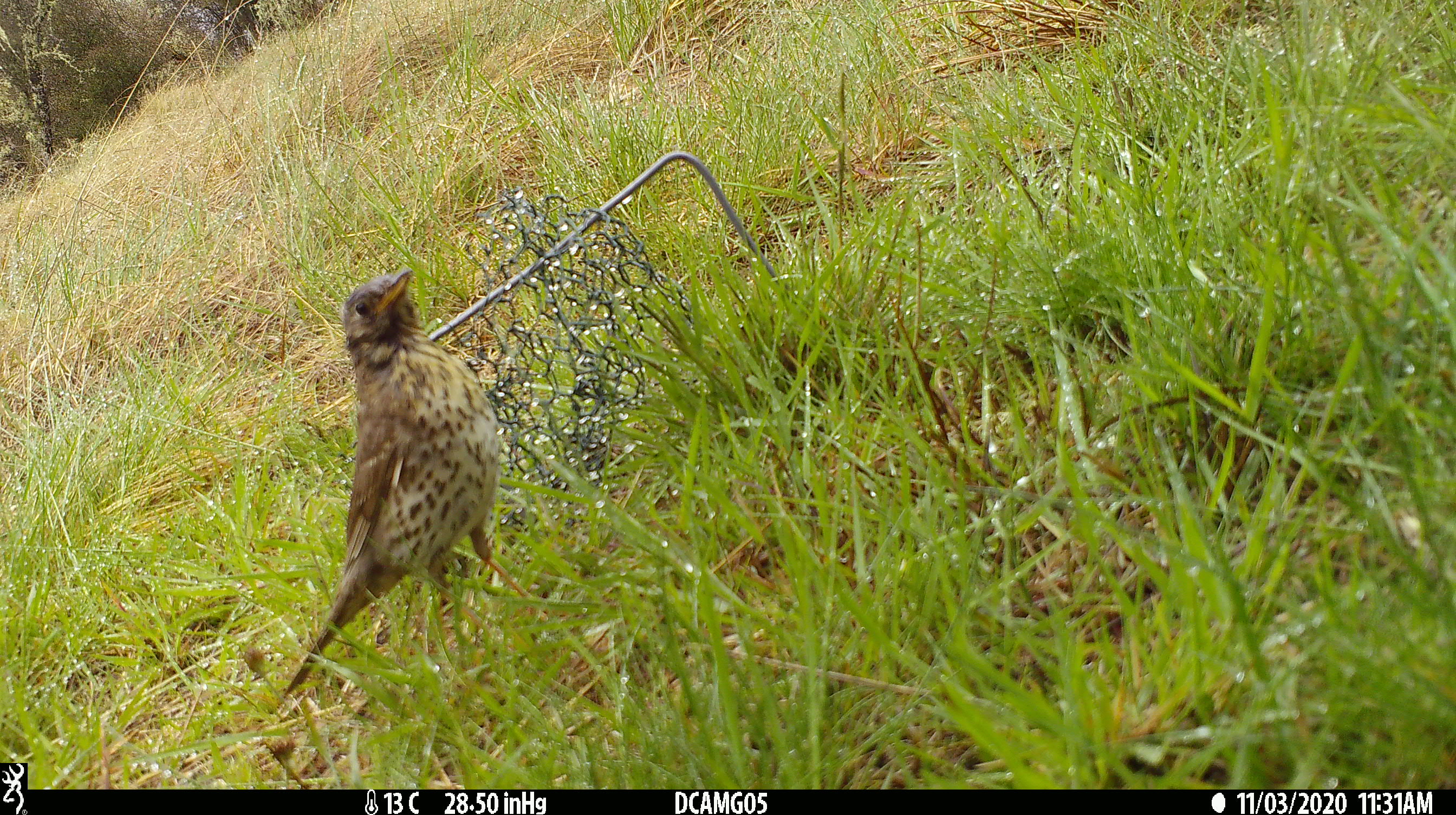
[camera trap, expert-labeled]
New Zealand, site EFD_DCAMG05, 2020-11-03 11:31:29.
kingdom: Animalia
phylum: Chordata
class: Aves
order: Passeriformes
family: Turdidae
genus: Turdus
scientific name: Turdus philomelos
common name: song thrush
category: thrush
Thrush (song thrush) (Turdus philomelos).